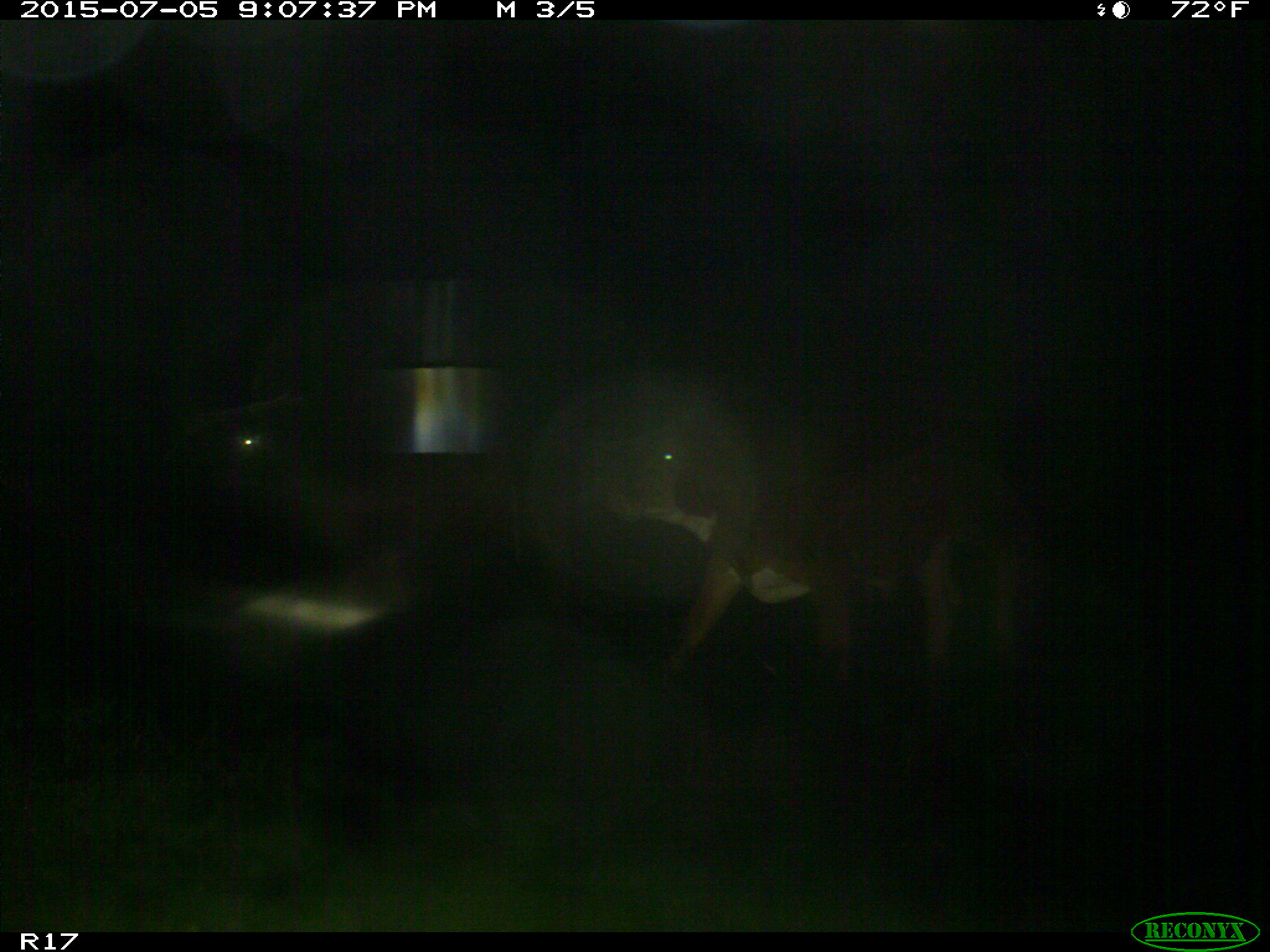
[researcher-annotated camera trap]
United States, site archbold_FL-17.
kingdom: Animalia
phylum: Chordata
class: Mammalia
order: Artiodactyla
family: Bovidae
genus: Bos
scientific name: Bos taurus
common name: domestic cow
Bos taurus (domestic cow).